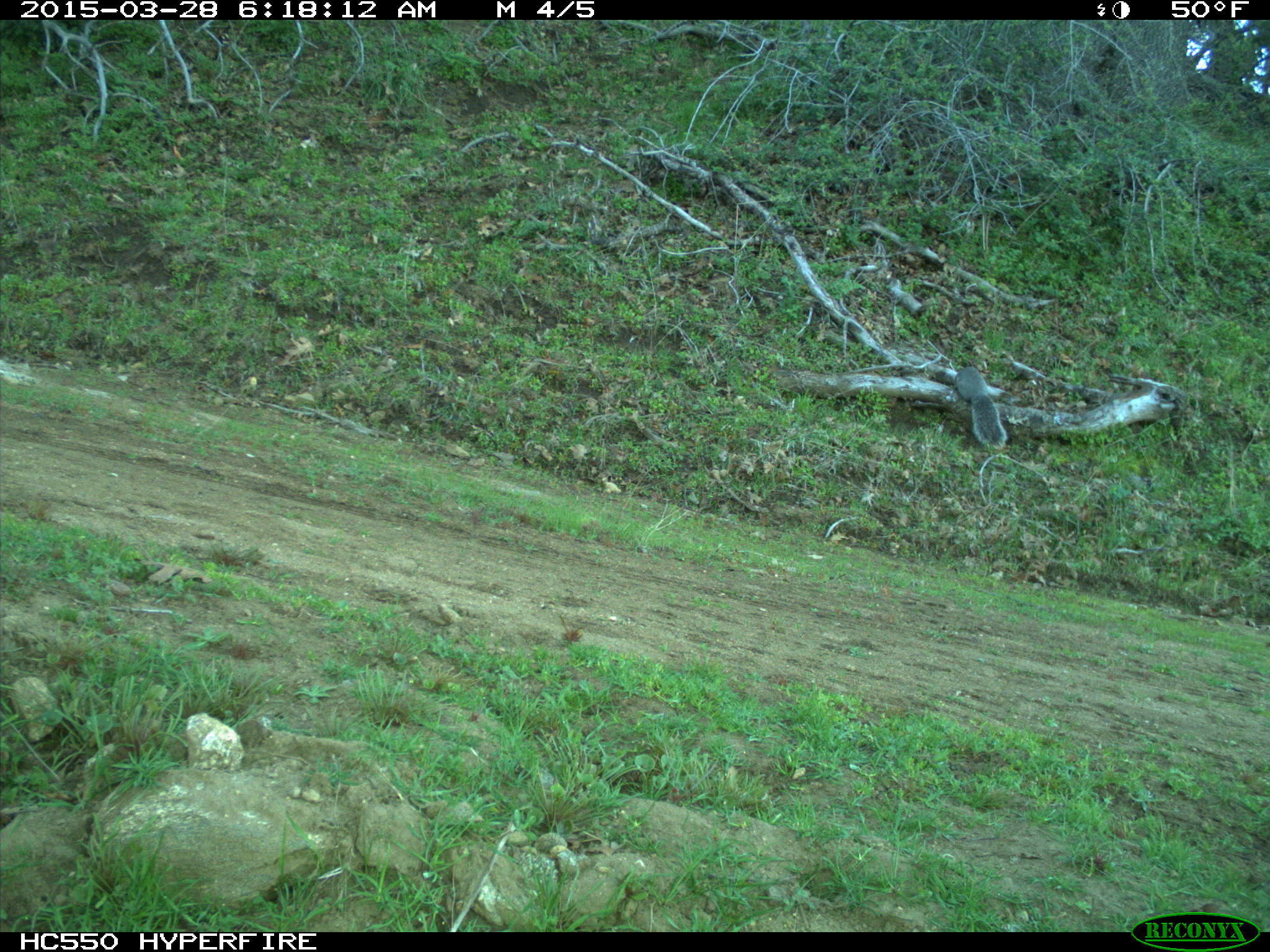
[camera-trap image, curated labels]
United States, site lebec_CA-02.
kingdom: Animalia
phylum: Chordata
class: Mammalia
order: Rodentia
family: Sciuridae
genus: Sciurus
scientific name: Sciurus carolinensis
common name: eastern gray squirrel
Sciurus carolinensis (eastern gray squirrel).